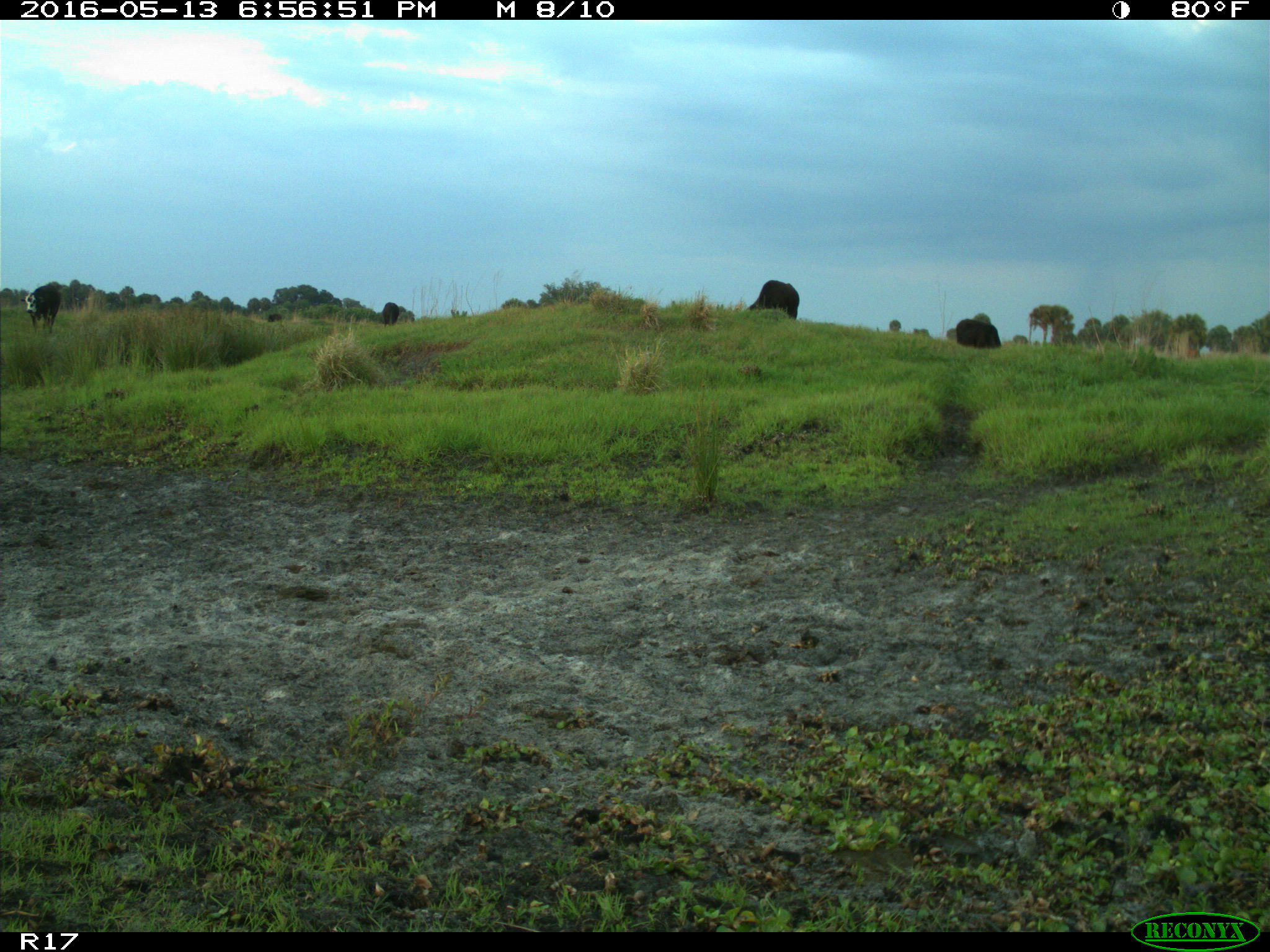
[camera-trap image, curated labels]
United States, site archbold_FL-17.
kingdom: Animalia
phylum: Chordata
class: Mammalia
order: Artiodactyla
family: Bovidae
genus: Bos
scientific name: Bos taurus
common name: domestic cow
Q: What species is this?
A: Bos taurus (domestic cow).